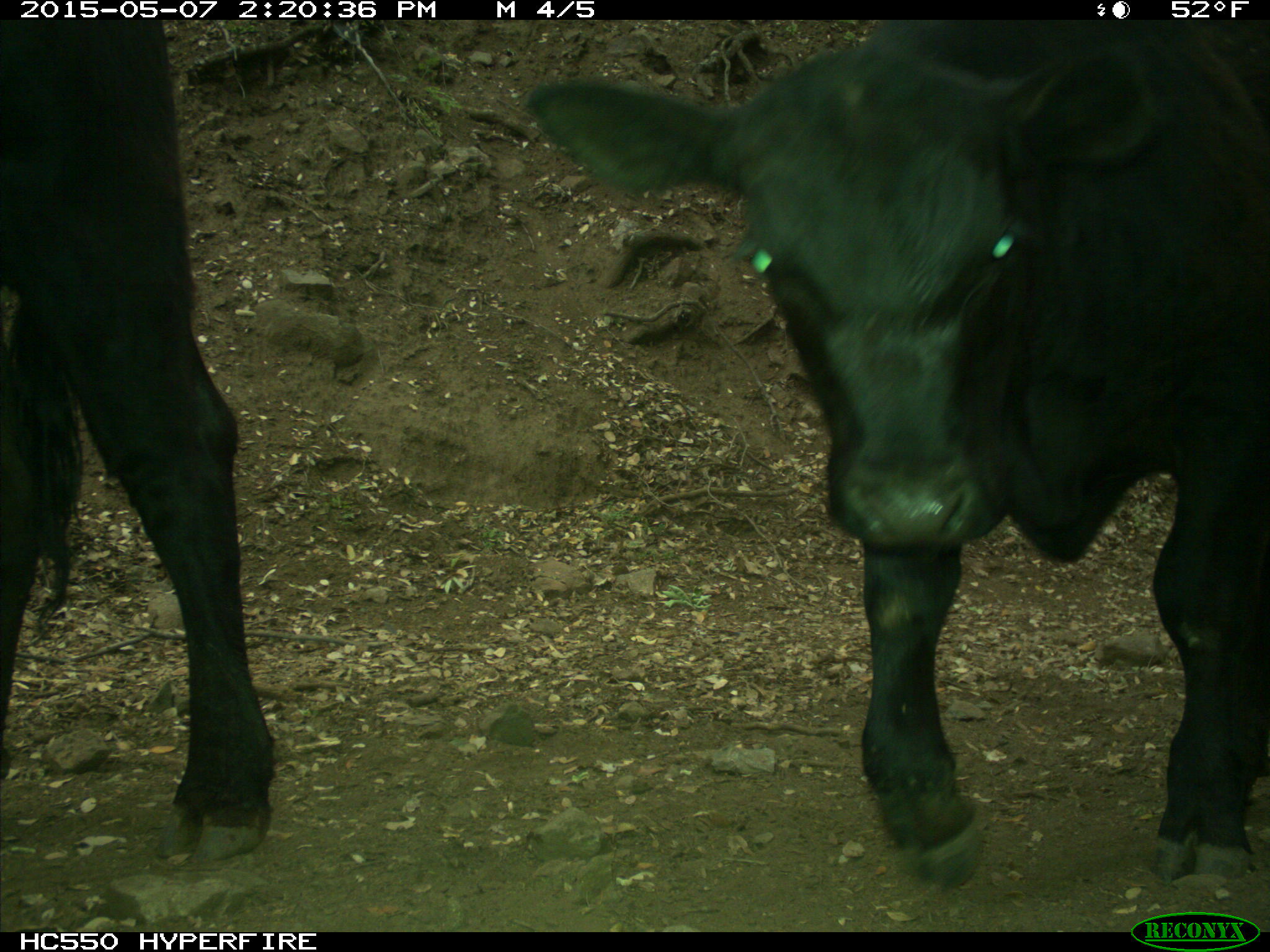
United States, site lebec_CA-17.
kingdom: Animalia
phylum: Chordata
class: Mammalia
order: Artiodactyla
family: Bovidae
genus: Bos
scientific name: Bos taurus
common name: domestic cow